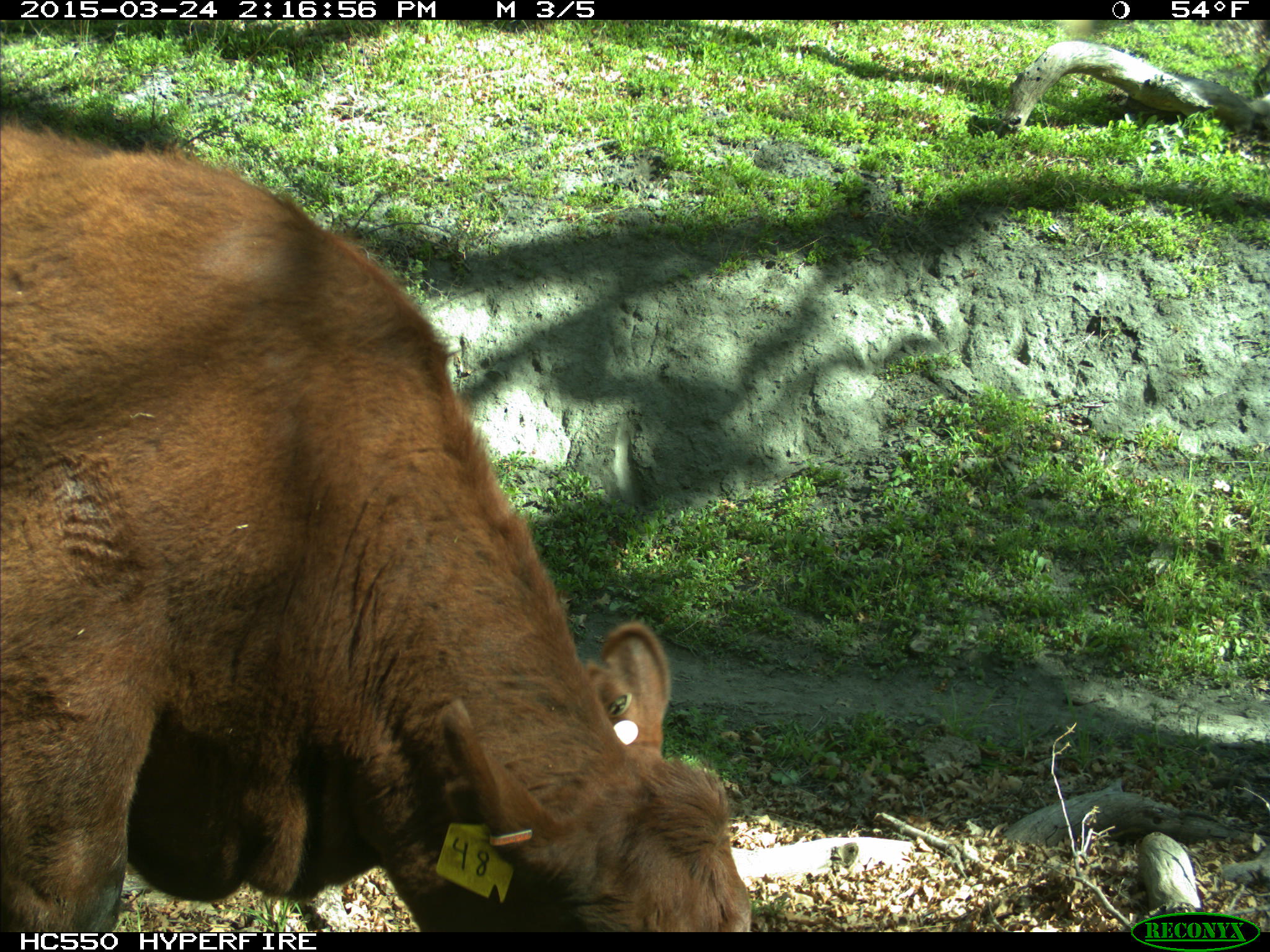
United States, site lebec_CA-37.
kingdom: Animalia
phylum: Chordata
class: Mammalia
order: Artiodactyla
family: Bovidae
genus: Bos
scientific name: Bos taurus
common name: domestic cow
Bos taurus (domestic cow).